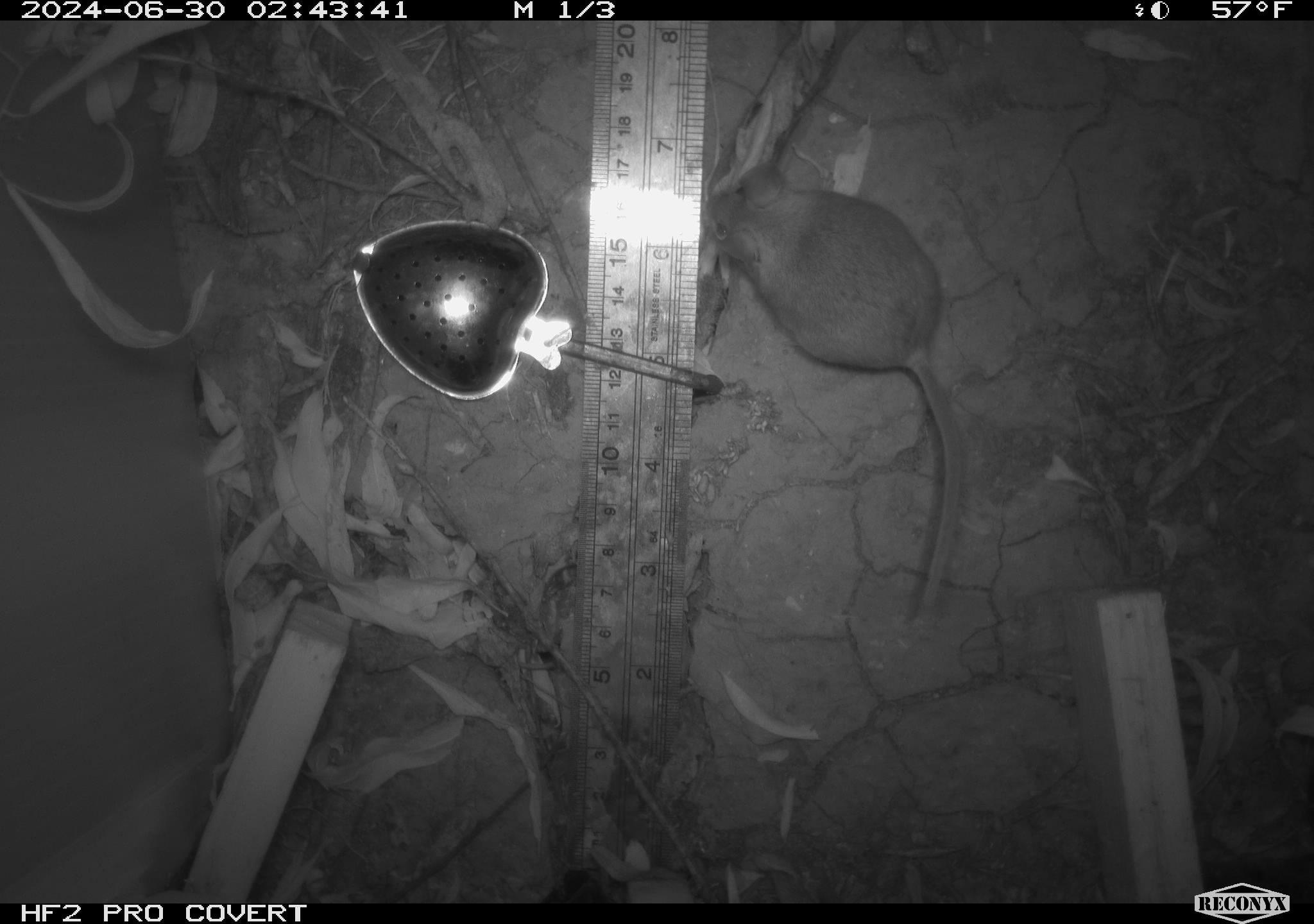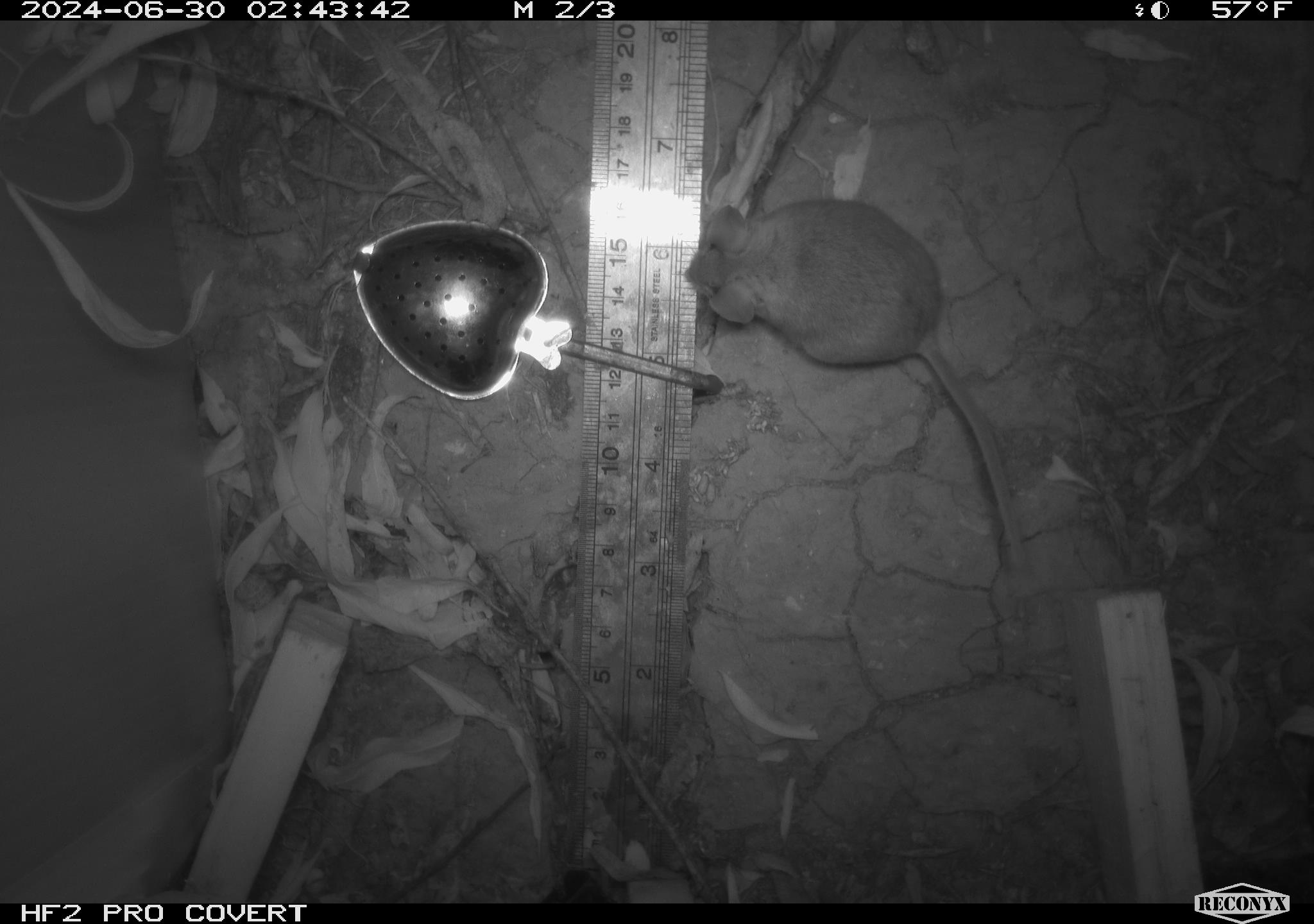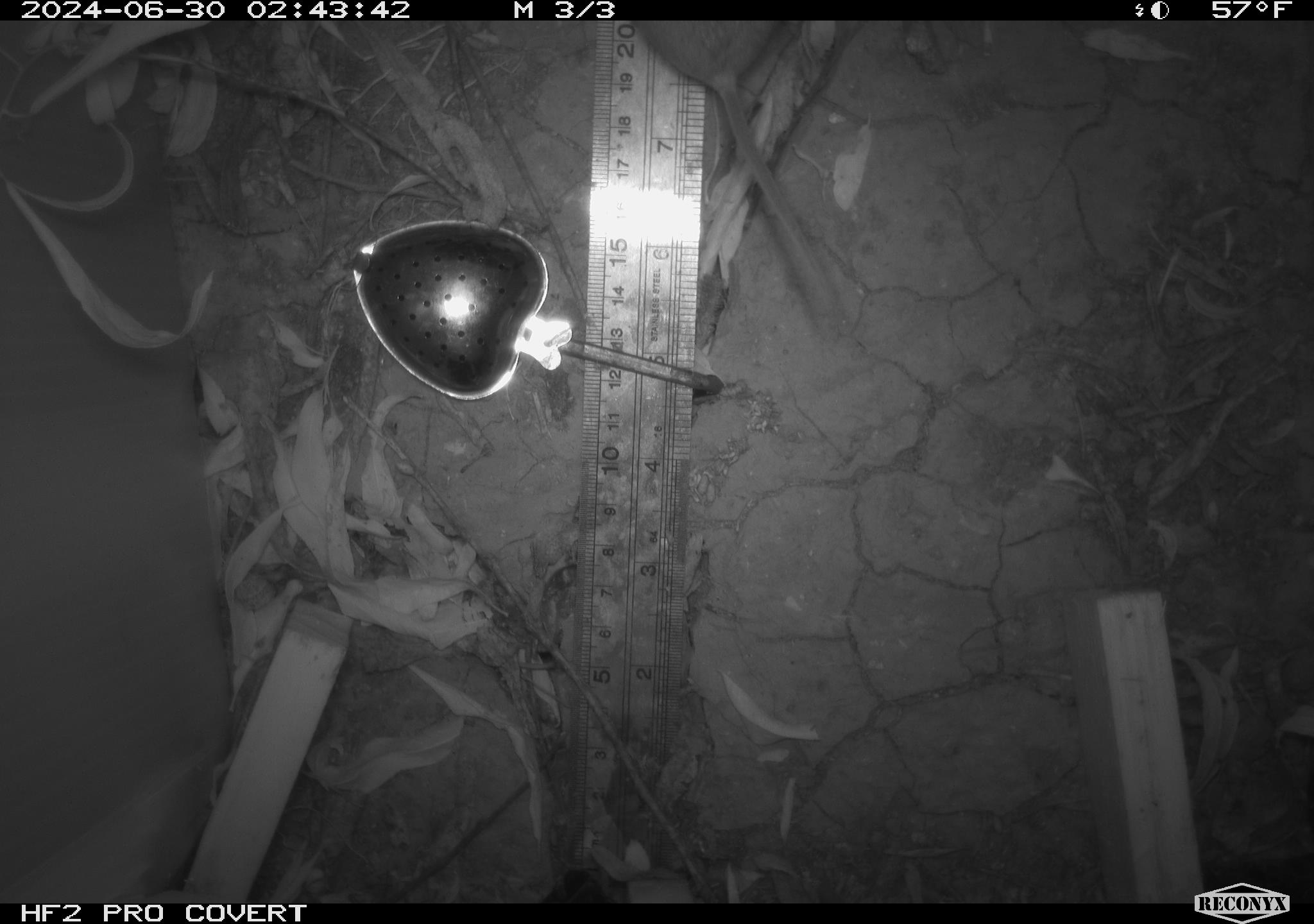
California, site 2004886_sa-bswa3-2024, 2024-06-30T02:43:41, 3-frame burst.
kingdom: Animalia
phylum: Chordata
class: Mammalia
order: Rodentia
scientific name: Rodentia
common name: mouse species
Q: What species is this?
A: Mouse species (Rodentia).